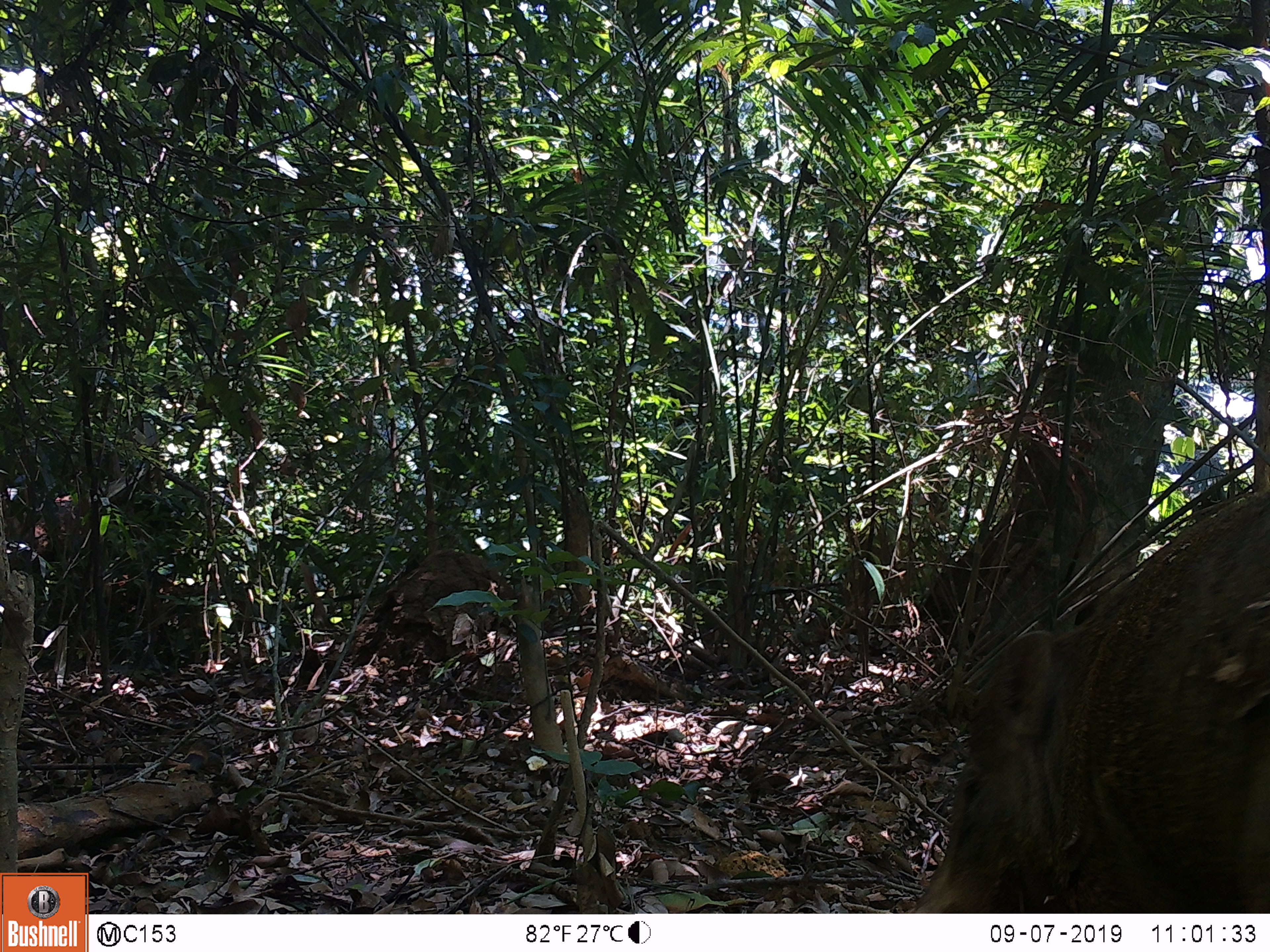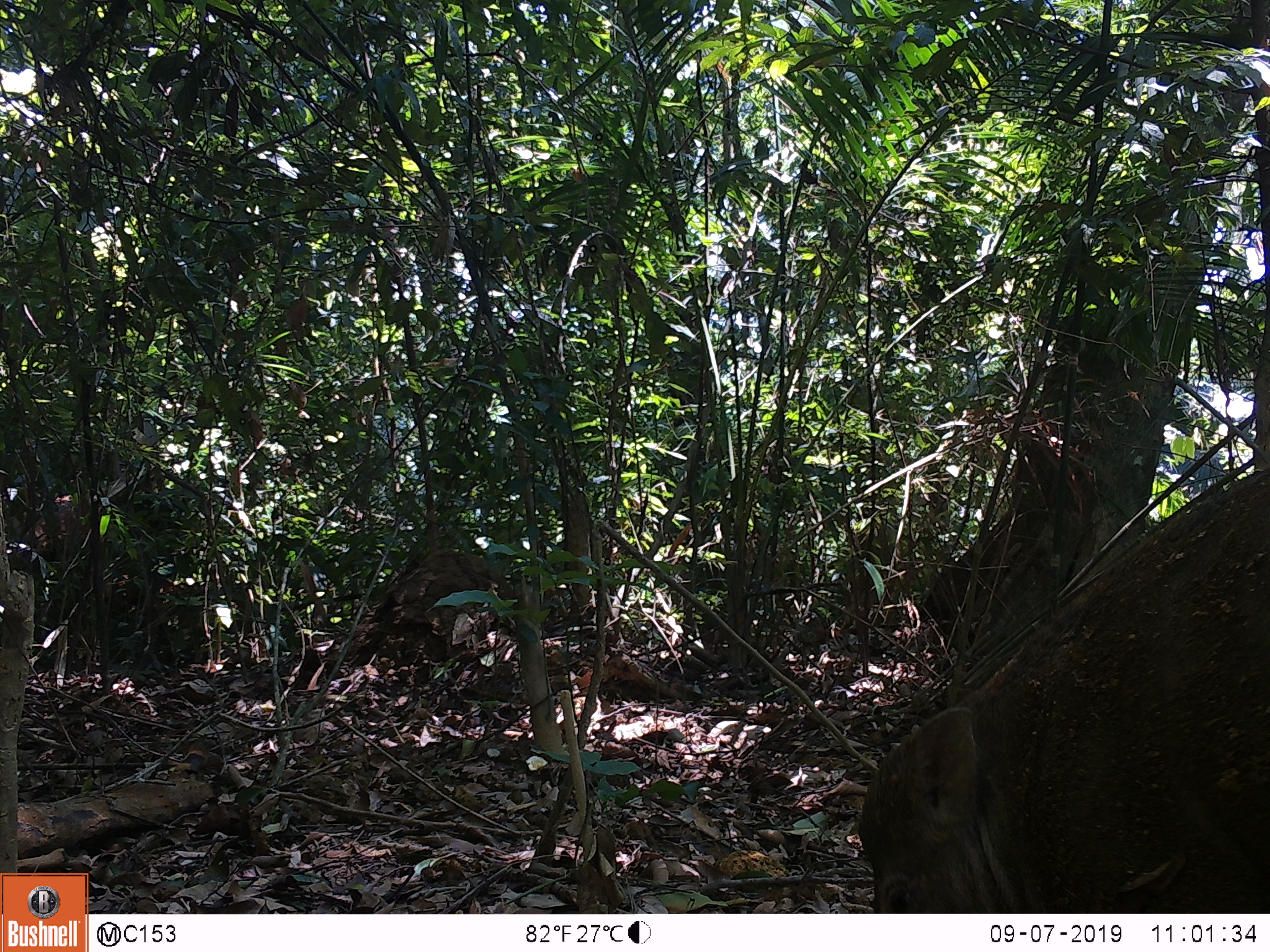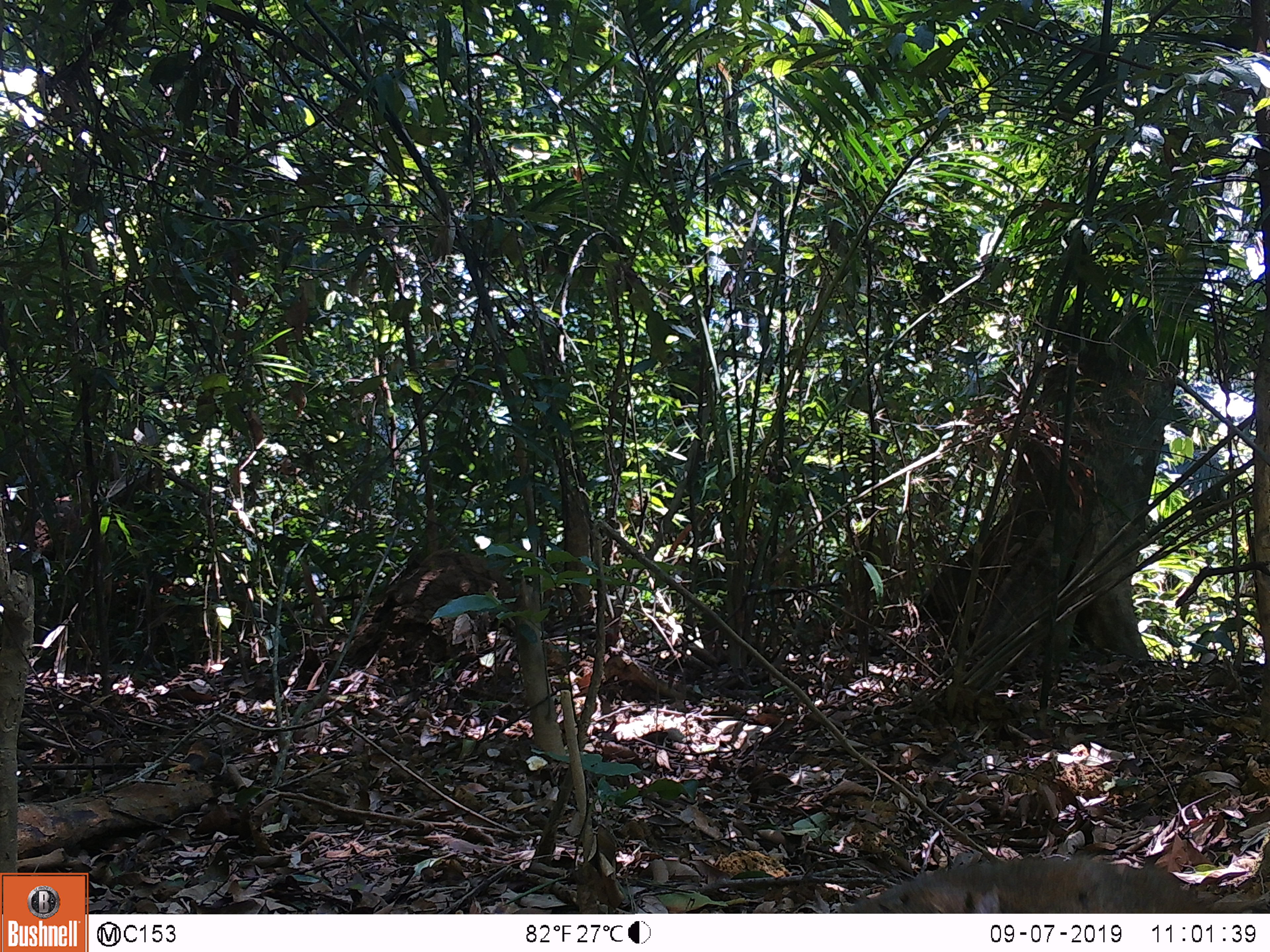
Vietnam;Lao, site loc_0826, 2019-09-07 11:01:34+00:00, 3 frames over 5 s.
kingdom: Animalia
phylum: Chordata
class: Mammalia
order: Artiodactyla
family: Suidae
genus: Sus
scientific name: Sus scrofa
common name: eurasian wild pig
Eurasian wild pig (Sus scrofa). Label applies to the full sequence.